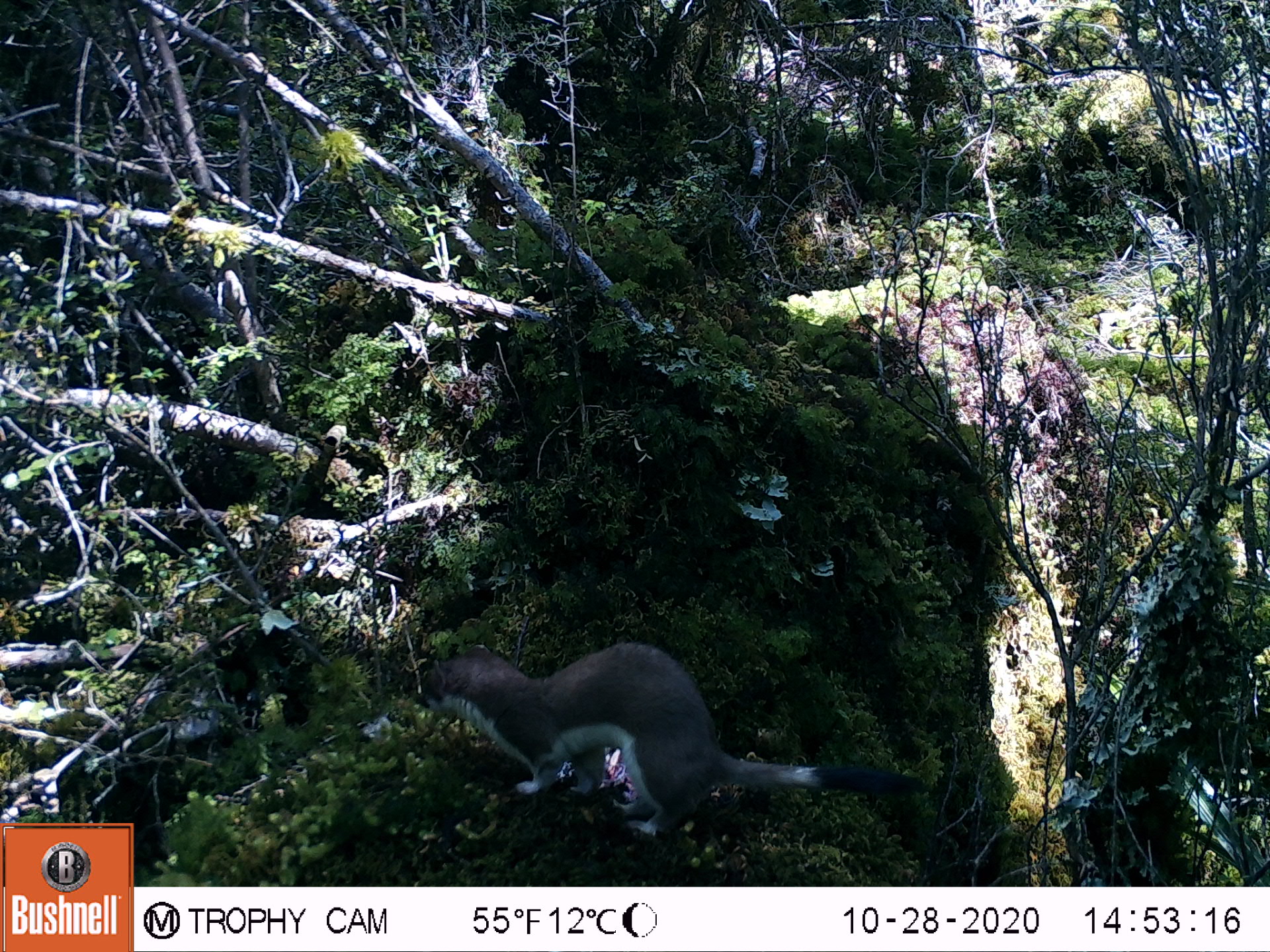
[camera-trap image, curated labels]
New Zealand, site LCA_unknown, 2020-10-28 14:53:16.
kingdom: Animalia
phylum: Chordata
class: Mammalia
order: Carnivora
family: Mustelidae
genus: Mustela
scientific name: Mustela erminea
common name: stoat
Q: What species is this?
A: Stoat (Mustela erminea).